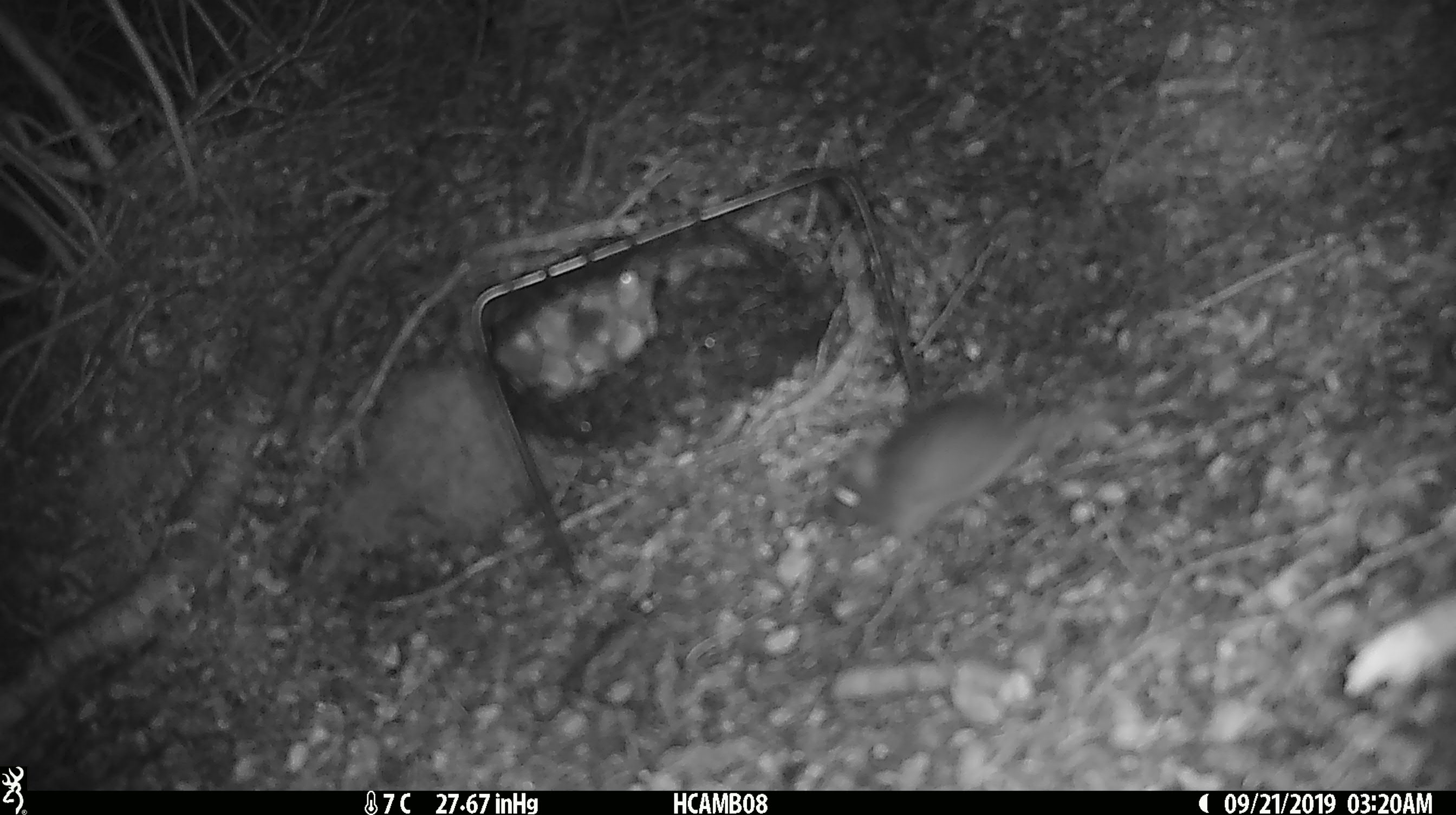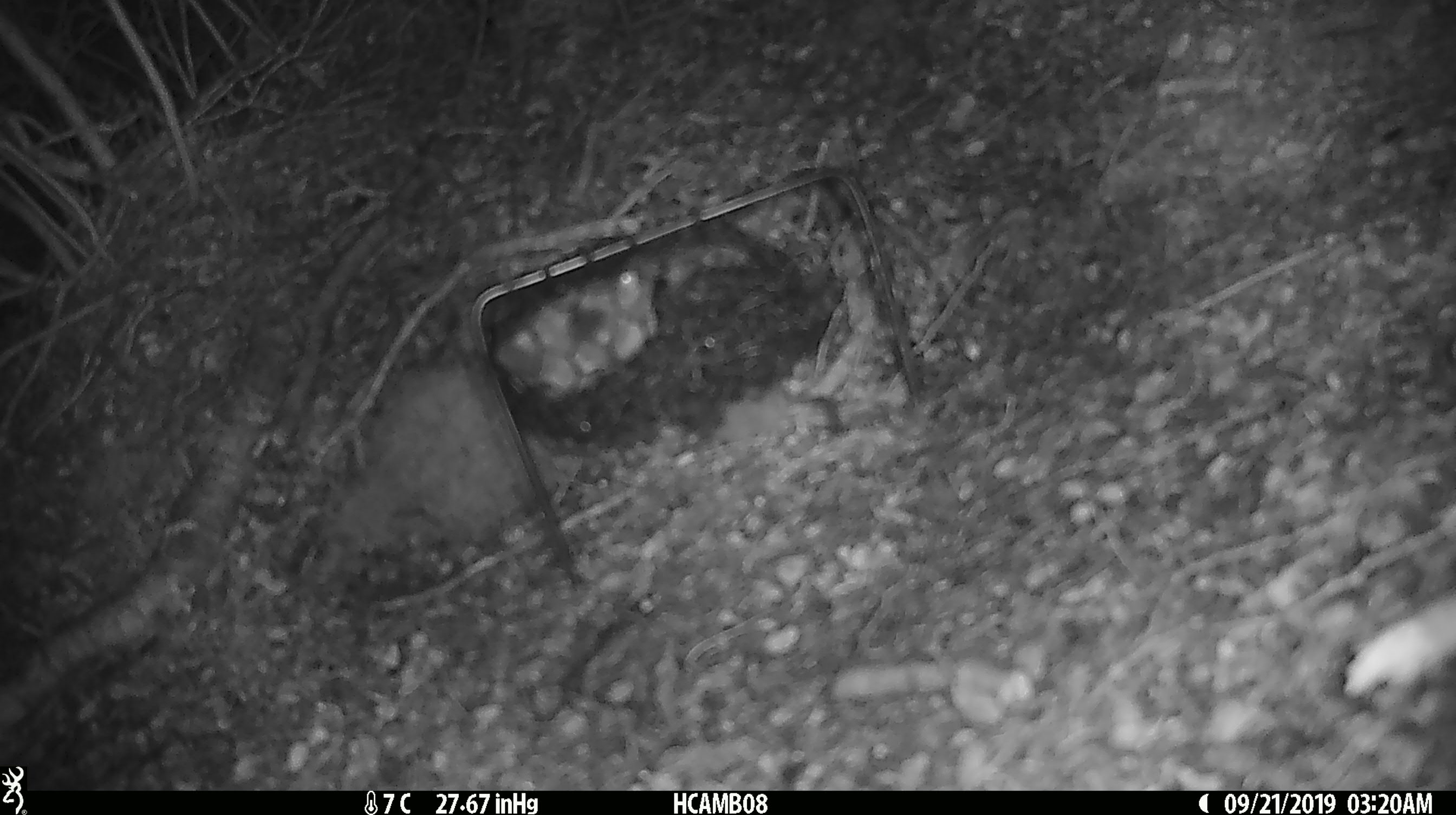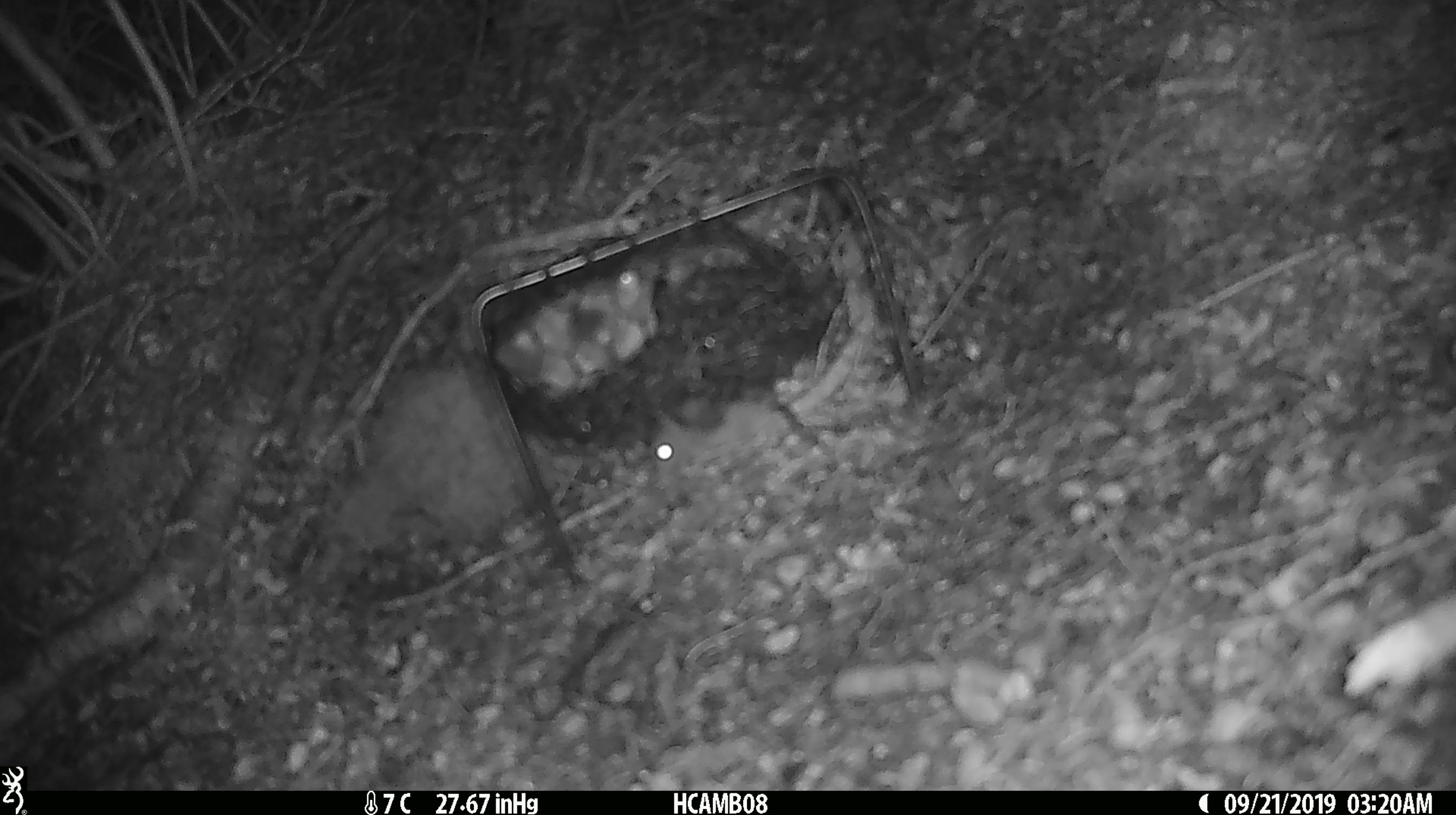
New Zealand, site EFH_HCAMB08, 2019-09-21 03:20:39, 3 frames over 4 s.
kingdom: Animalia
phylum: Chordata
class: Mammalia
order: Rodentia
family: Muridae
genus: Mus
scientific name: Mus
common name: mouse